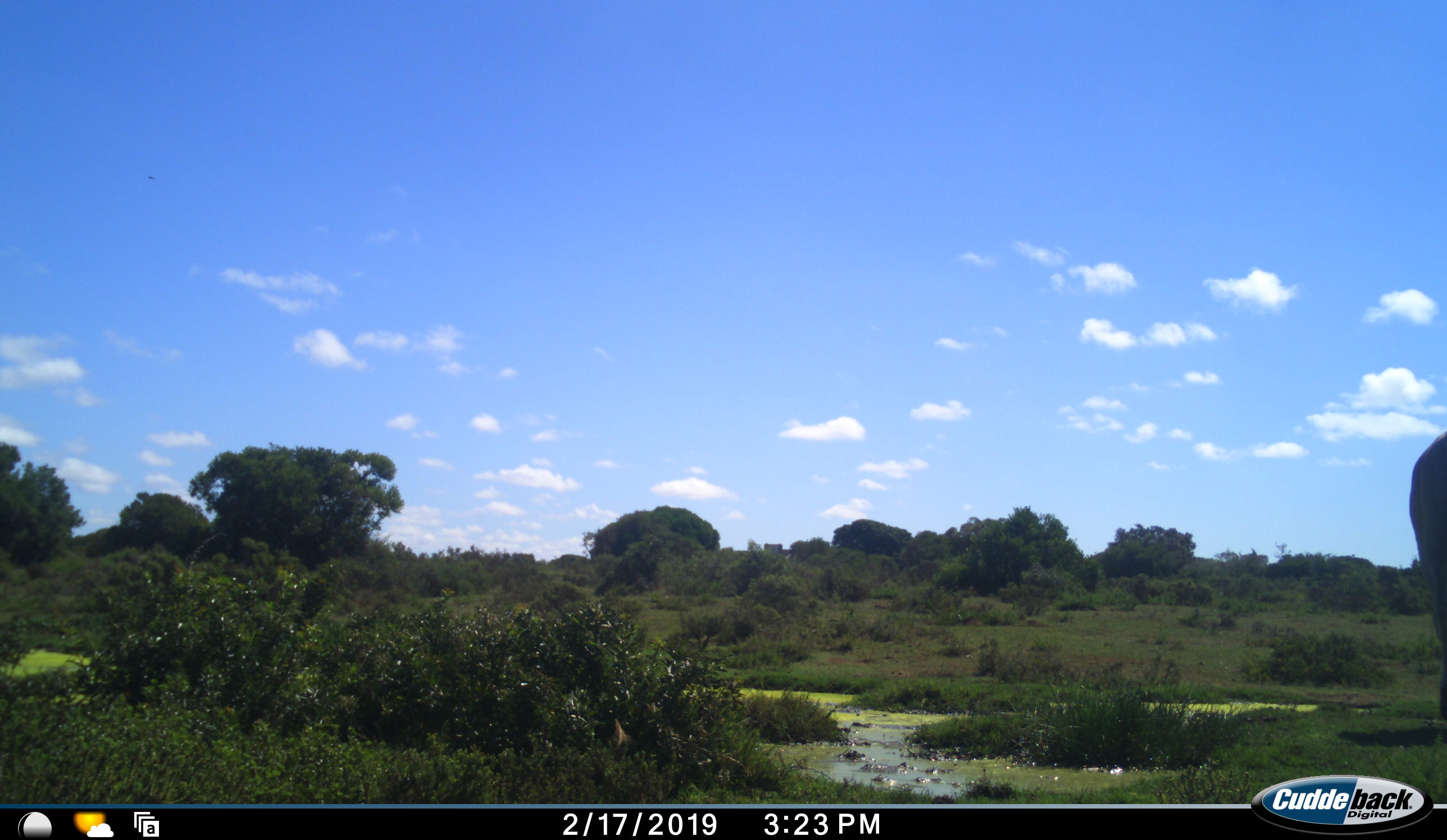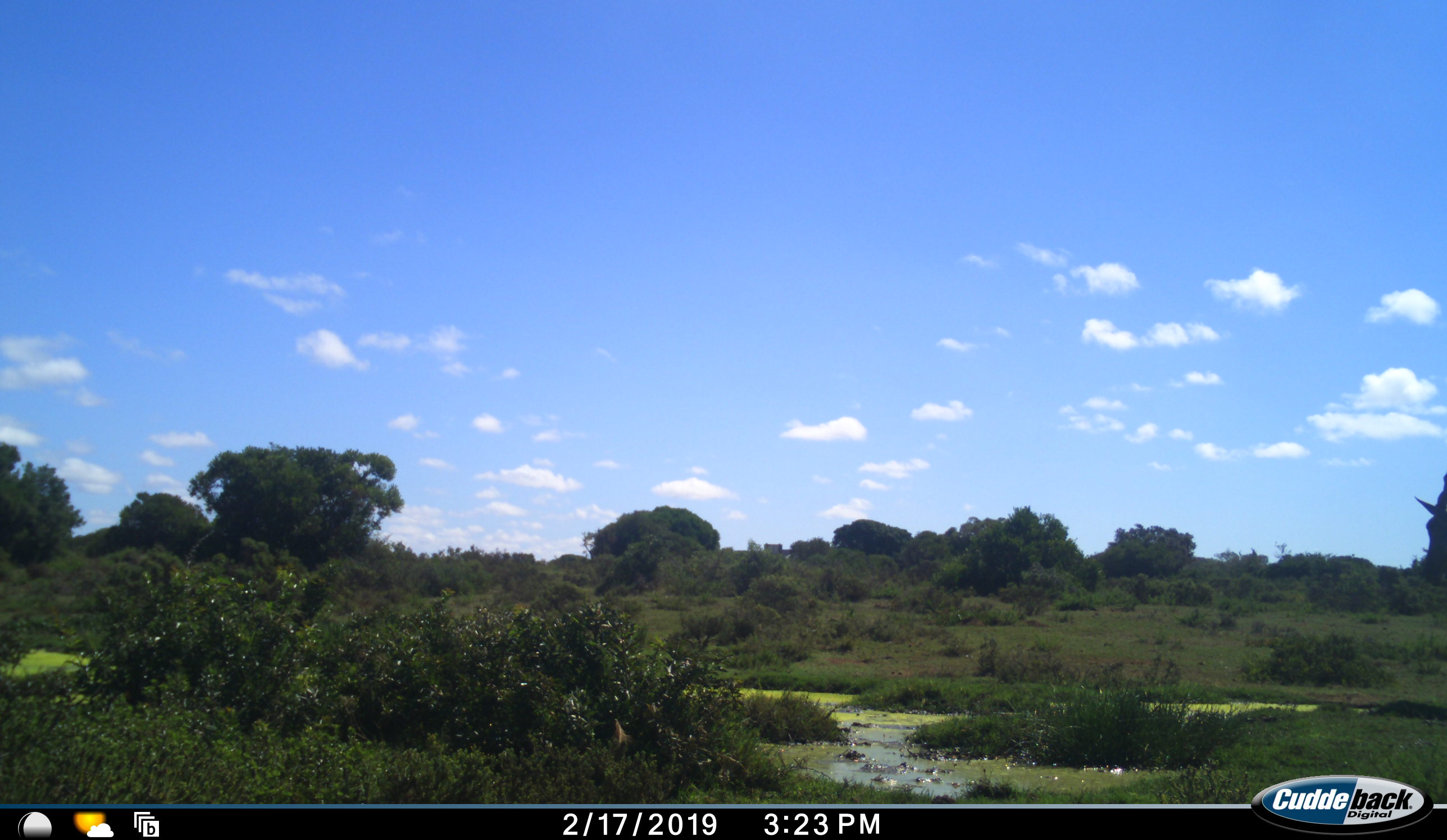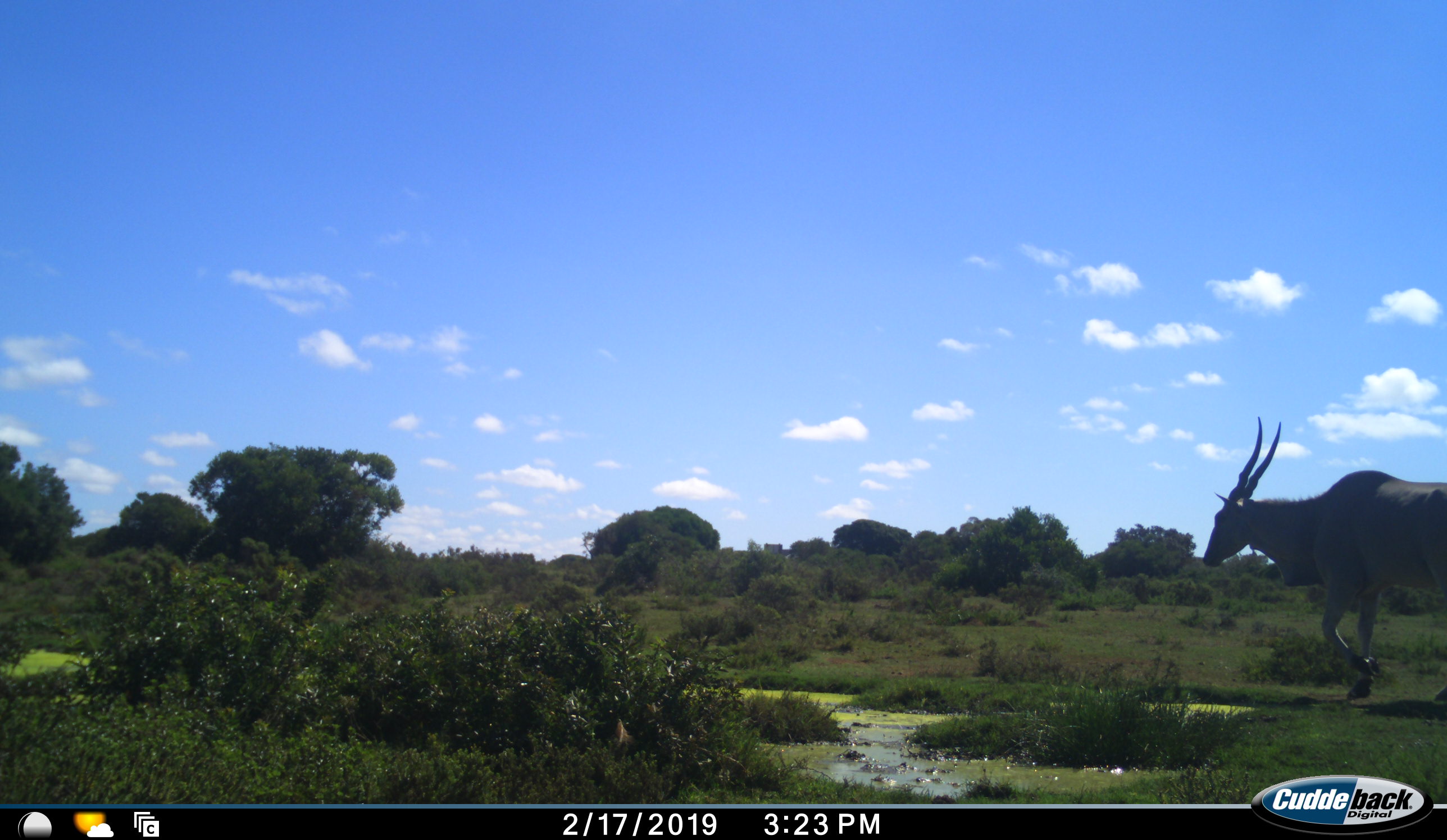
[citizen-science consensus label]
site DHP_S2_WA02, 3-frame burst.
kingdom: Animalia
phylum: Chordata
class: Mammalia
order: Artiodactyla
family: Bovidae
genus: Tragelaphus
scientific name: Tragelaphus oryx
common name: eland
Eland (Tragelaphus oryx), count 1. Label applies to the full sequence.